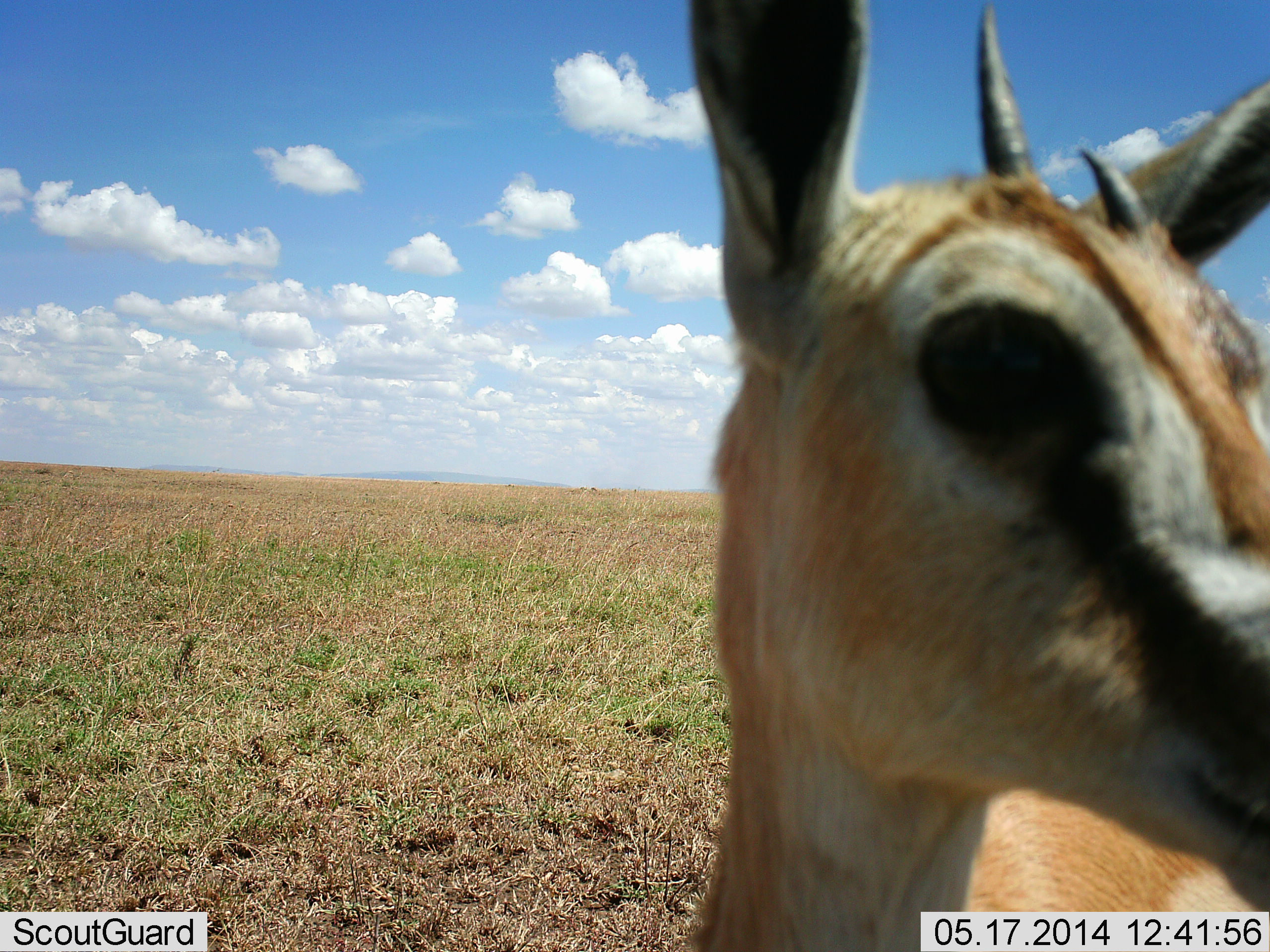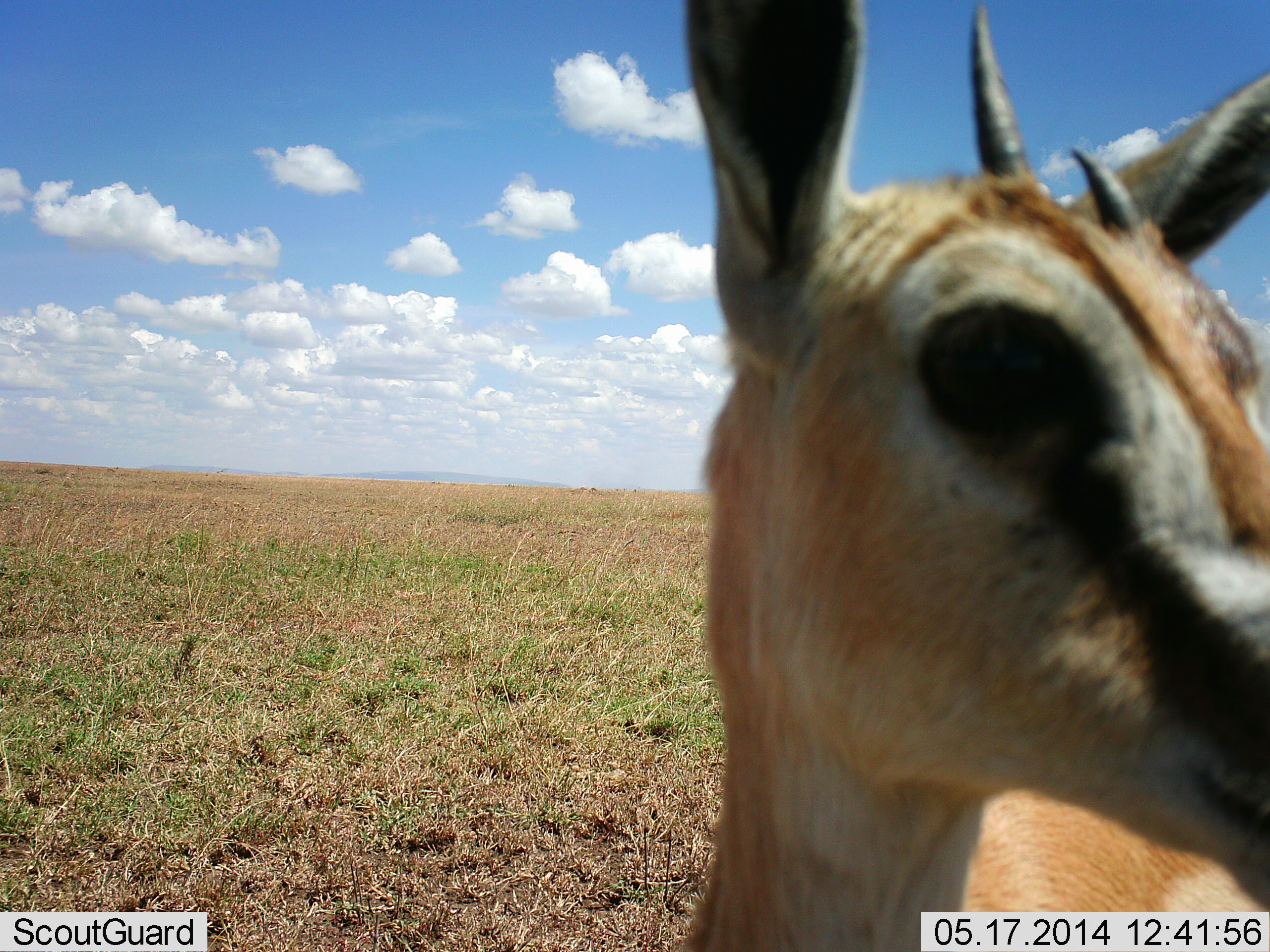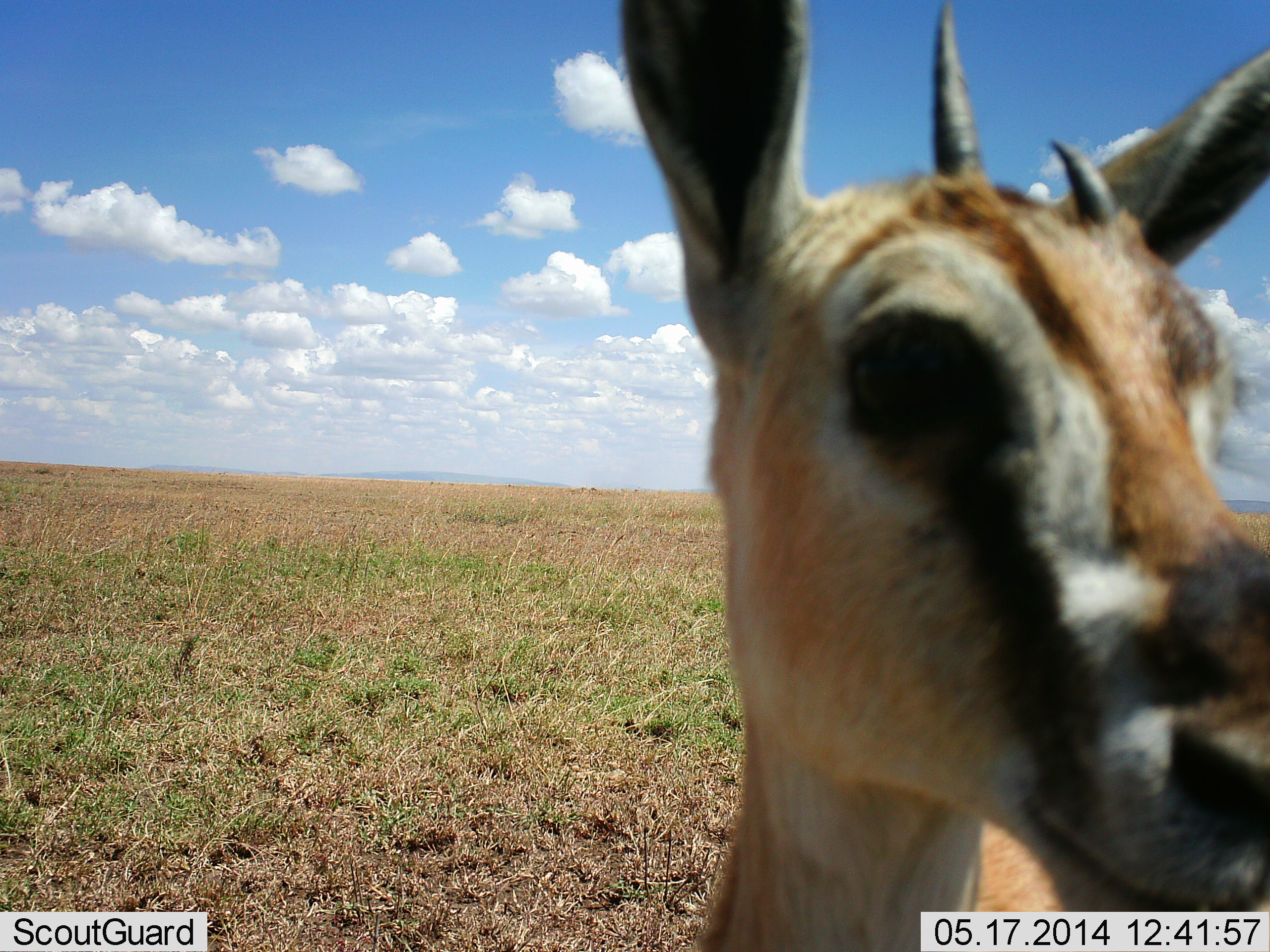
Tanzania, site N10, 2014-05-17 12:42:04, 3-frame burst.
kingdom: Animalia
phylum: Chordata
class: Mammalia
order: Artiodactyla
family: Bovidae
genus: Eudorcas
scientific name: Eudorcas thomsonii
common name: thomson's gazelle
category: gazellethomsons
Gazellethomsons (thomson's gazelle) (Eudorcas thomsonii), count 1. Behavior (volunteer vote fractions): standing 90%, resting 0%, moving 0%, interacting 10%. Young present (vote fraction): 0%. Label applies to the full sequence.